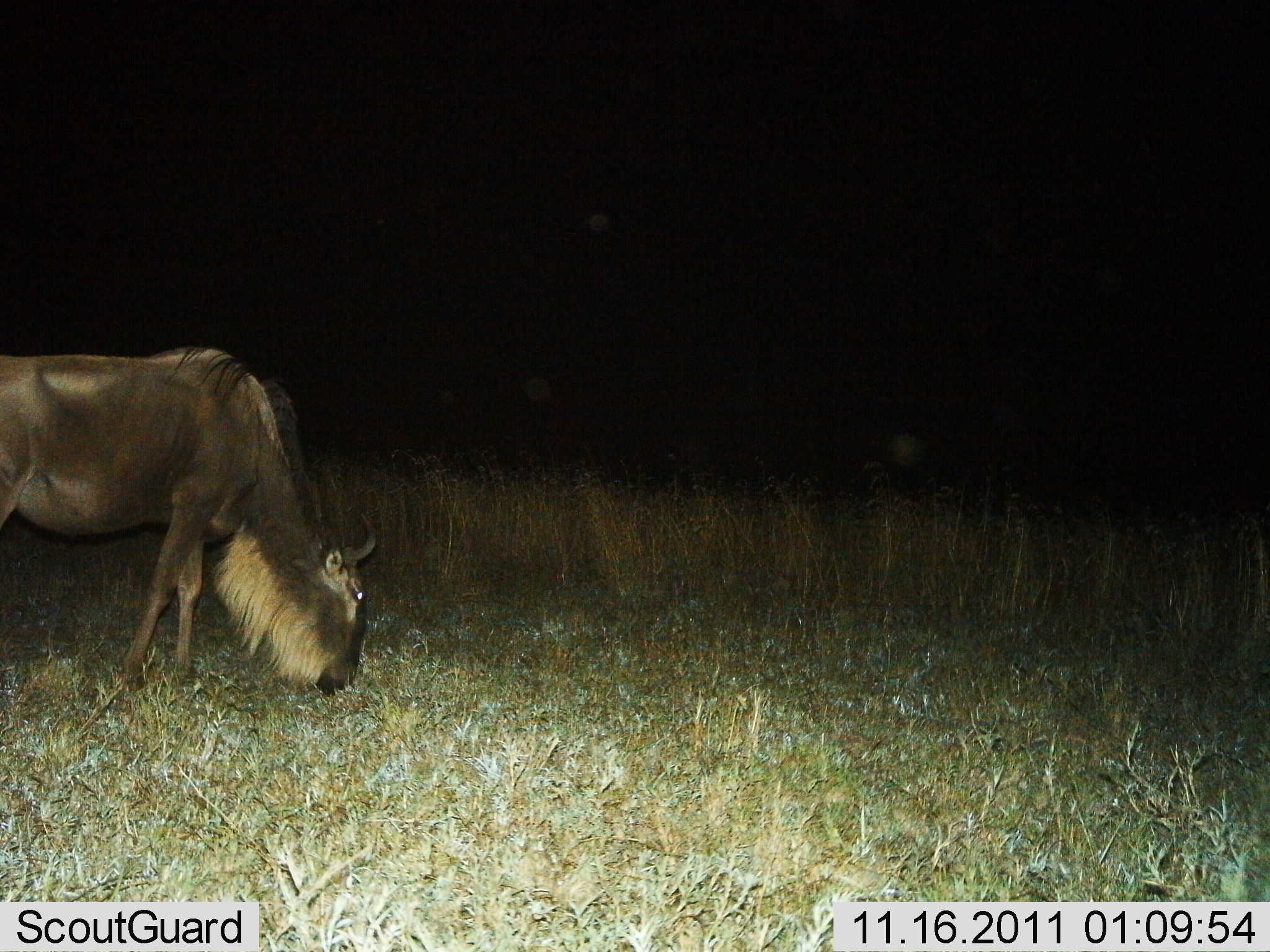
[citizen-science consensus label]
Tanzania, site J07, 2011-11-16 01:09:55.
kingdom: Animalia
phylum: Chordata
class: Mammalia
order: Artiodactyla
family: Bovidae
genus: Connochaetes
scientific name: Connochaetes taurinus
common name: blue wildebeest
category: wildebeest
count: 1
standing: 18%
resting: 0%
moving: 9%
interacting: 0%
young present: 0%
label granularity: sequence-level